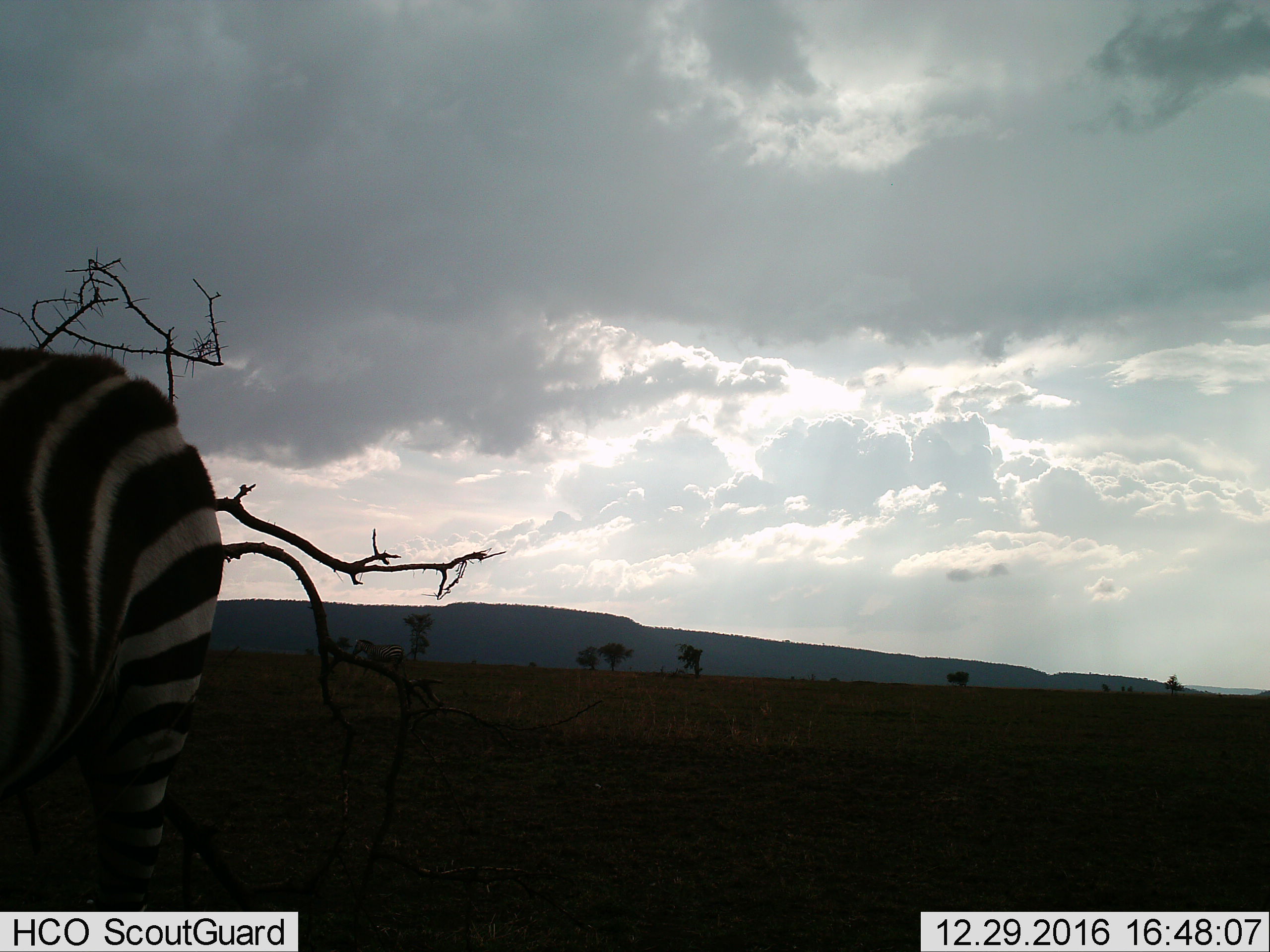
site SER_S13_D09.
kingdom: Animalia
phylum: Chordata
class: Mammalia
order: Perissodactyla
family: Equidae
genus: Equus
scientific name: Equus quagga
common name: plains zebra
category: zebraplains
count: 1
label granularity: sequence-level